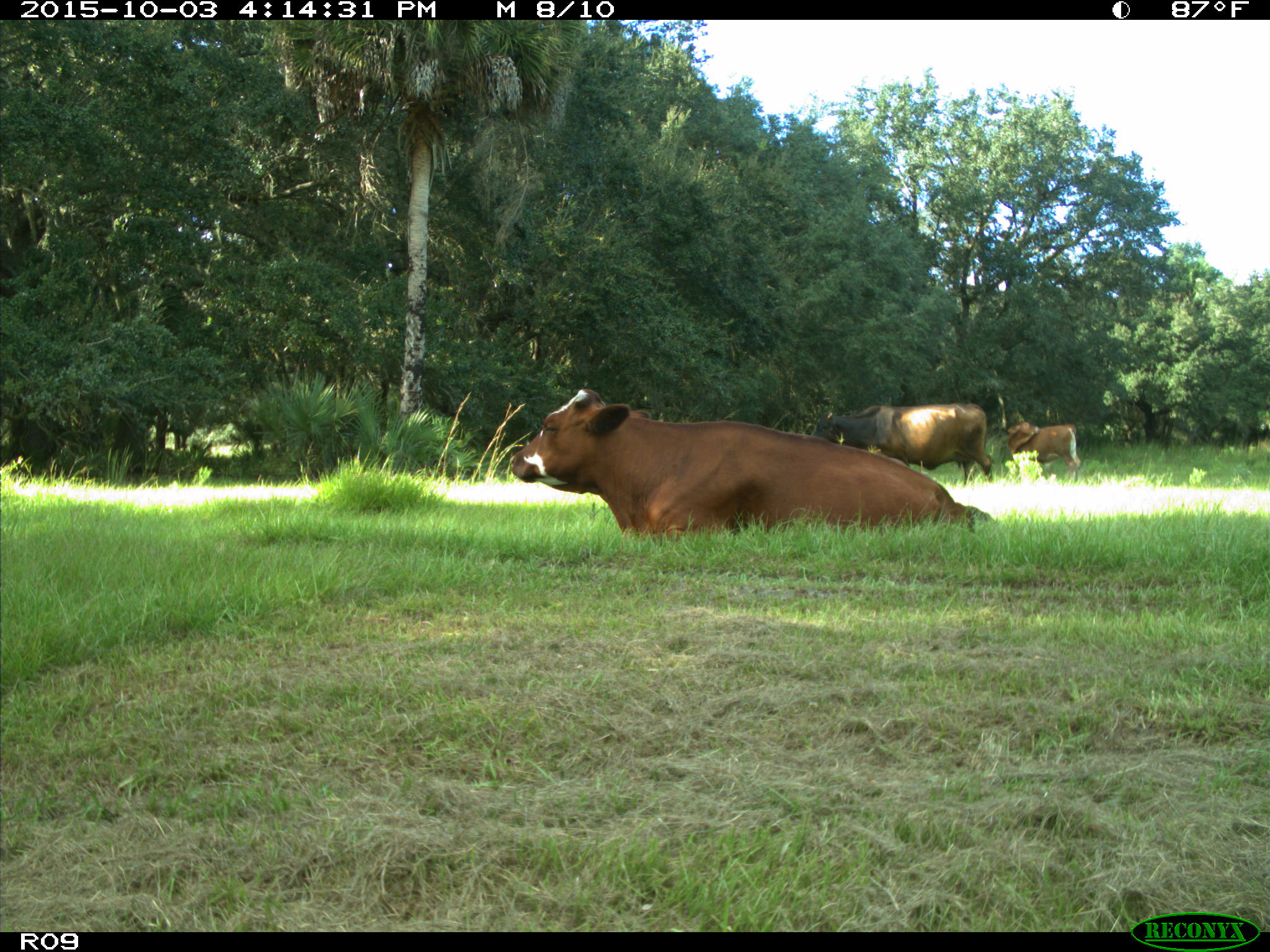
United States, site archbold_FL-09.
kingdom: Animalia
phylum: Chordata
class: Mammalia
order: Artiodactyla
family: Bovidae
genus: Bos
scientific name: Bos taurus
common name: domestic cow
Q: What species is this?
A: Bos taurus (domestic cow).